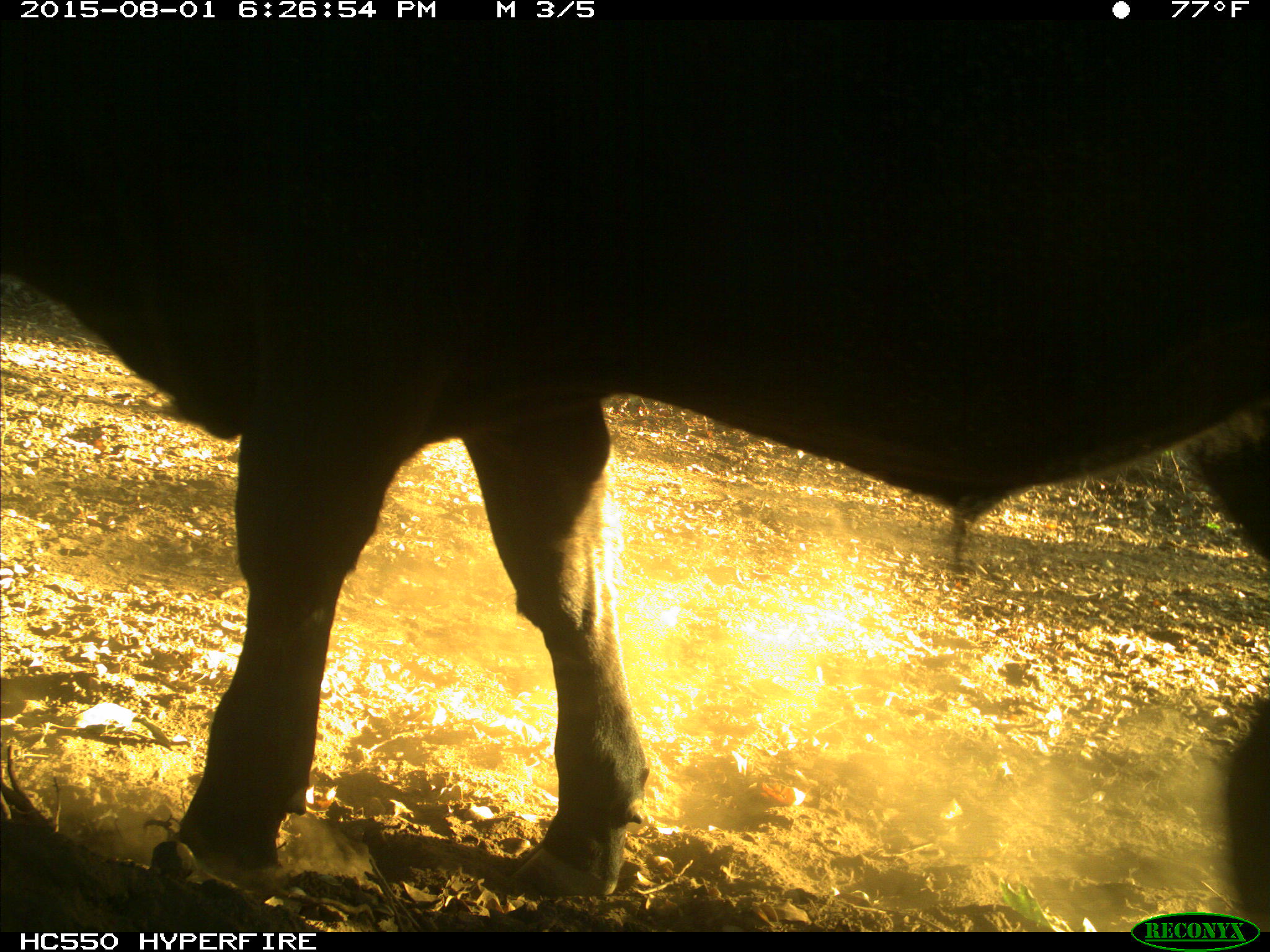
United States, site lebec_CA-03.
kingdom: Animalia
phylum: Chordata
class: Mammalia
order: Artiodactyla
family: Bovidae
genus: Bos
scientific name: Bos taurus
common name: domestic cow